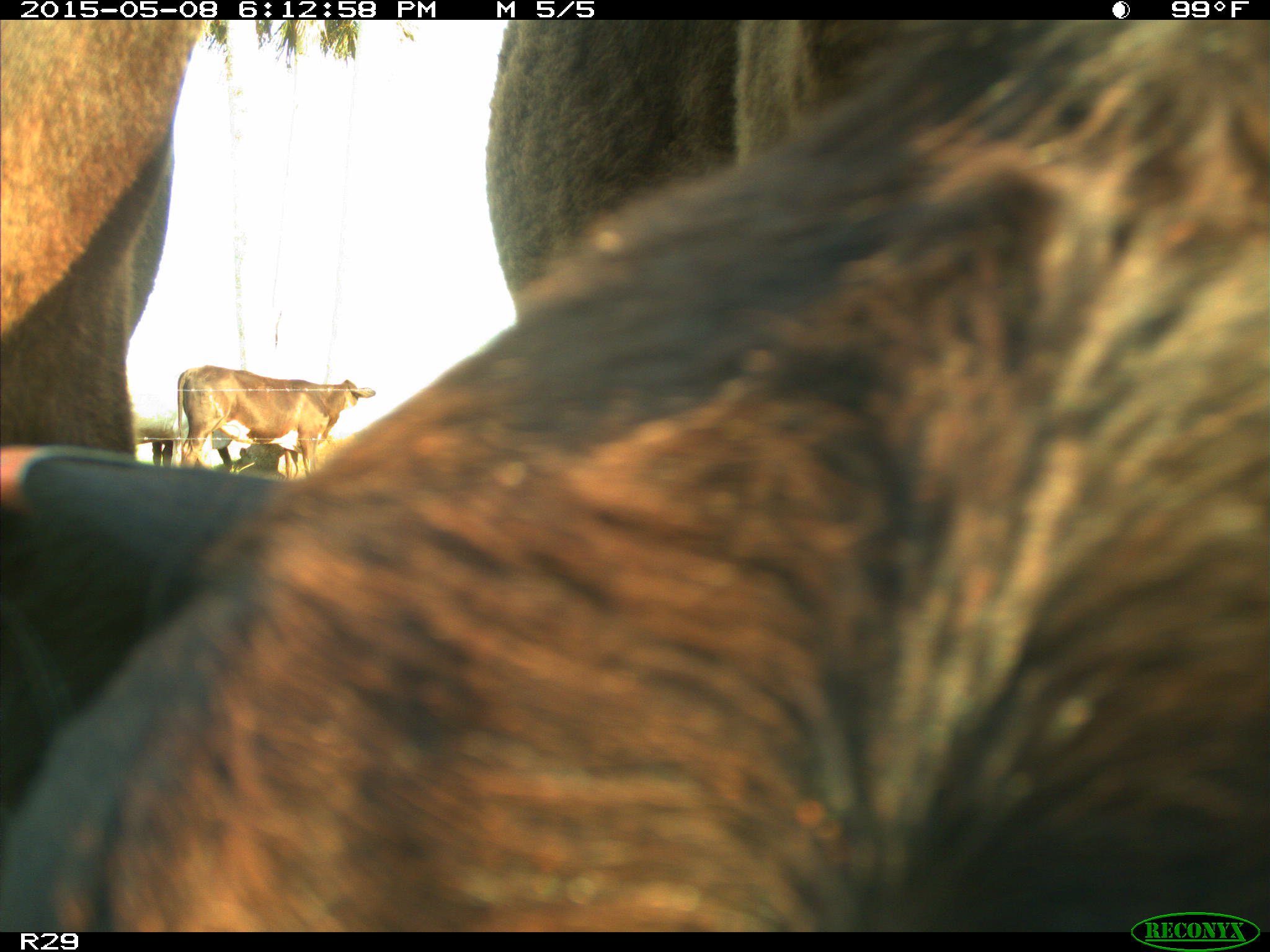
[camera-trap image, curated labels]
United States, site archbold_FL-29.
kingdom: Animalia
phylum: Chordata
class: Mammalia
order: Artiodactyla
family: Bovidae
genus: Bos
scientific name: Bos taurus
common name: domestic cow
Bos taurus (domestic cow).